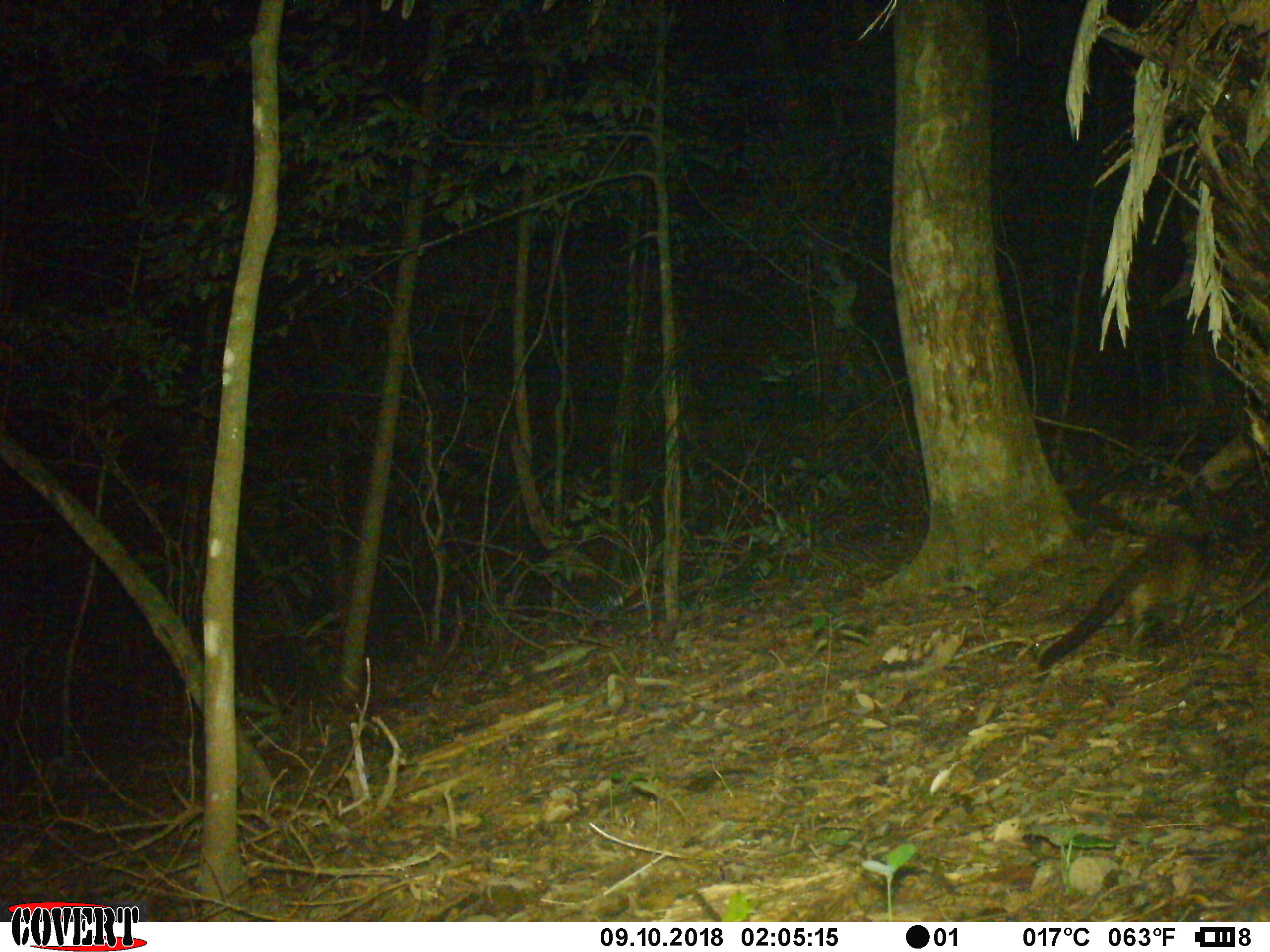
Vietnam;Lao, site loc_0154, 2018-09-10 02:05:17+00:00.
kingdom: Animalia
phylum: Chordata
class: Mammalia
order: Carnivora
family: Viverridae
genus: Paguma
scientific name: Paguma larvata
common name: masked palm civet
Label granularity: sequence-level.